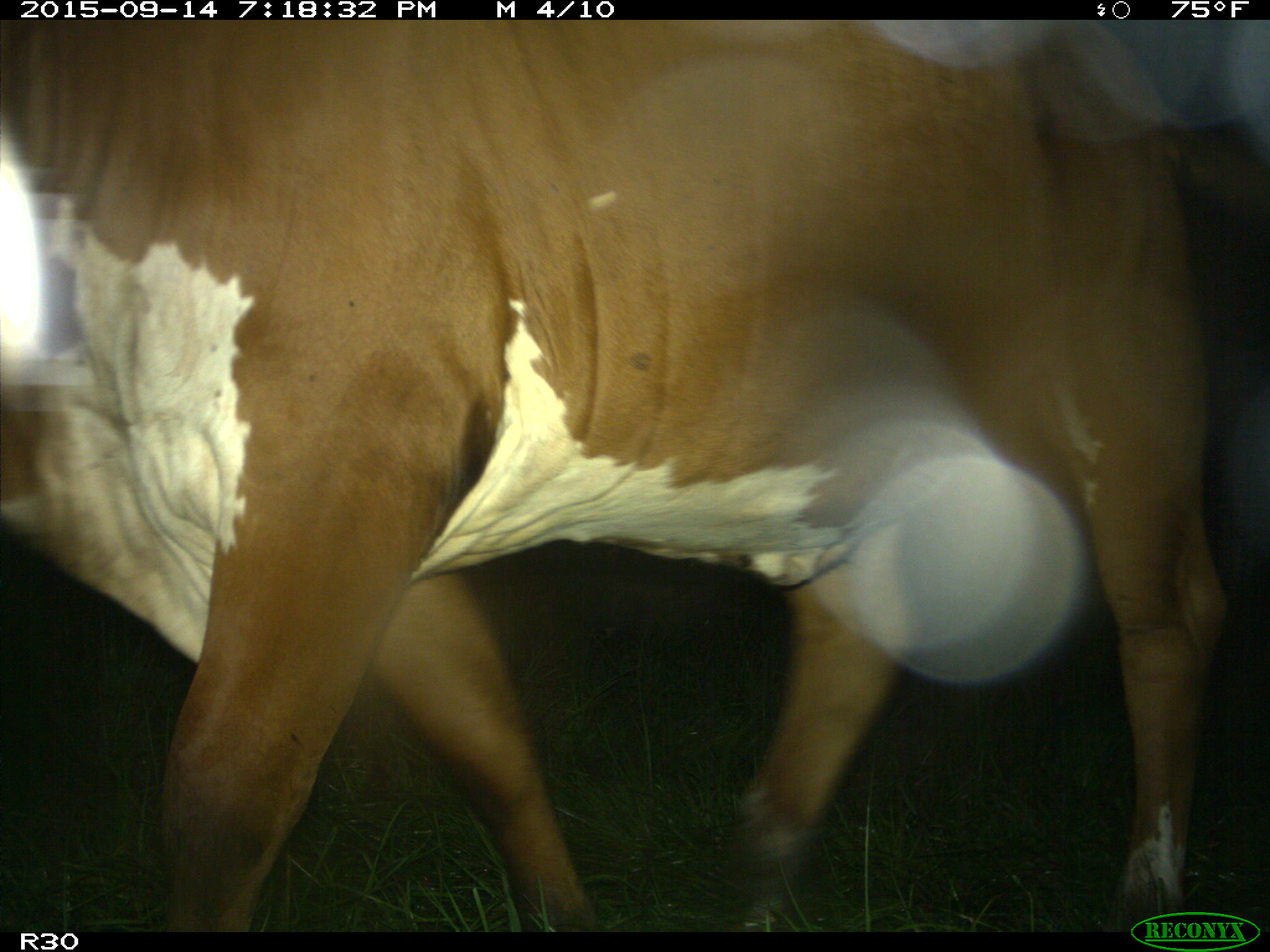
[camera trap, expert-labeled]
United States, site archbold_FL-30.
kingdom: Animalia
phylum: Chordata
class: Mammalia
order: Artiodactyla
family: Bovidae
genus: Bos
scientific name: Bos taurus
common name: domestic cow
Bos taurus (domestic cow).